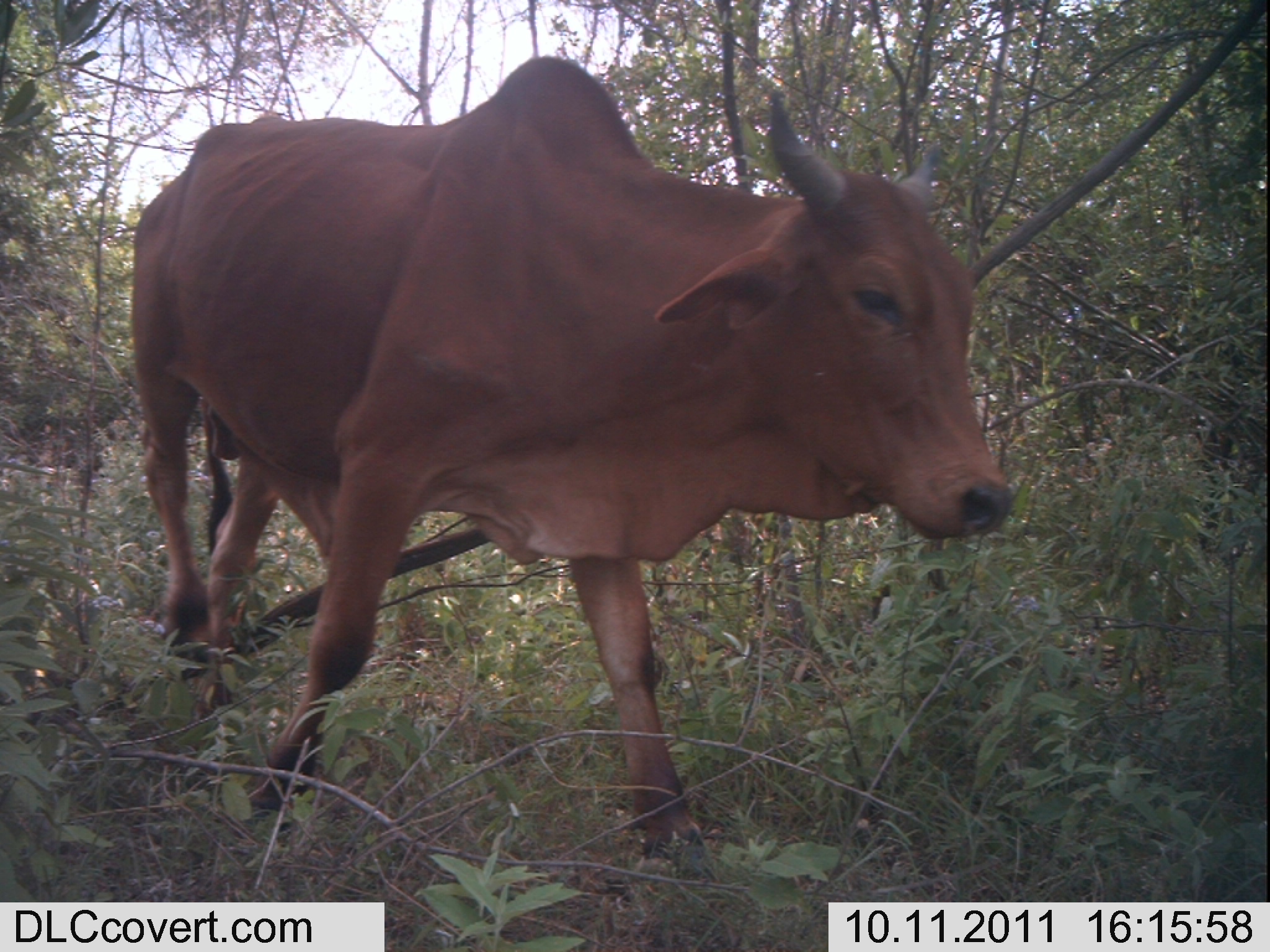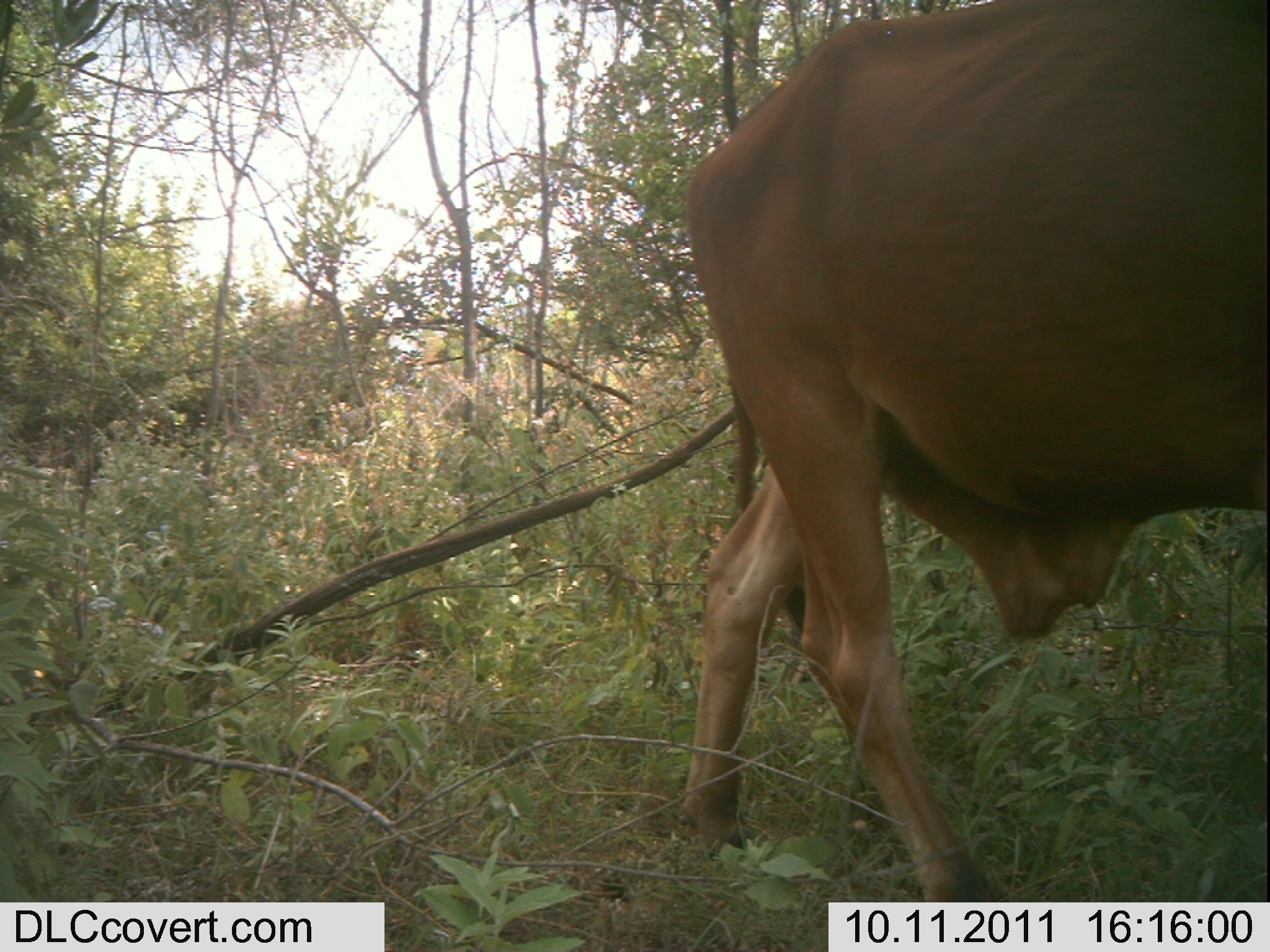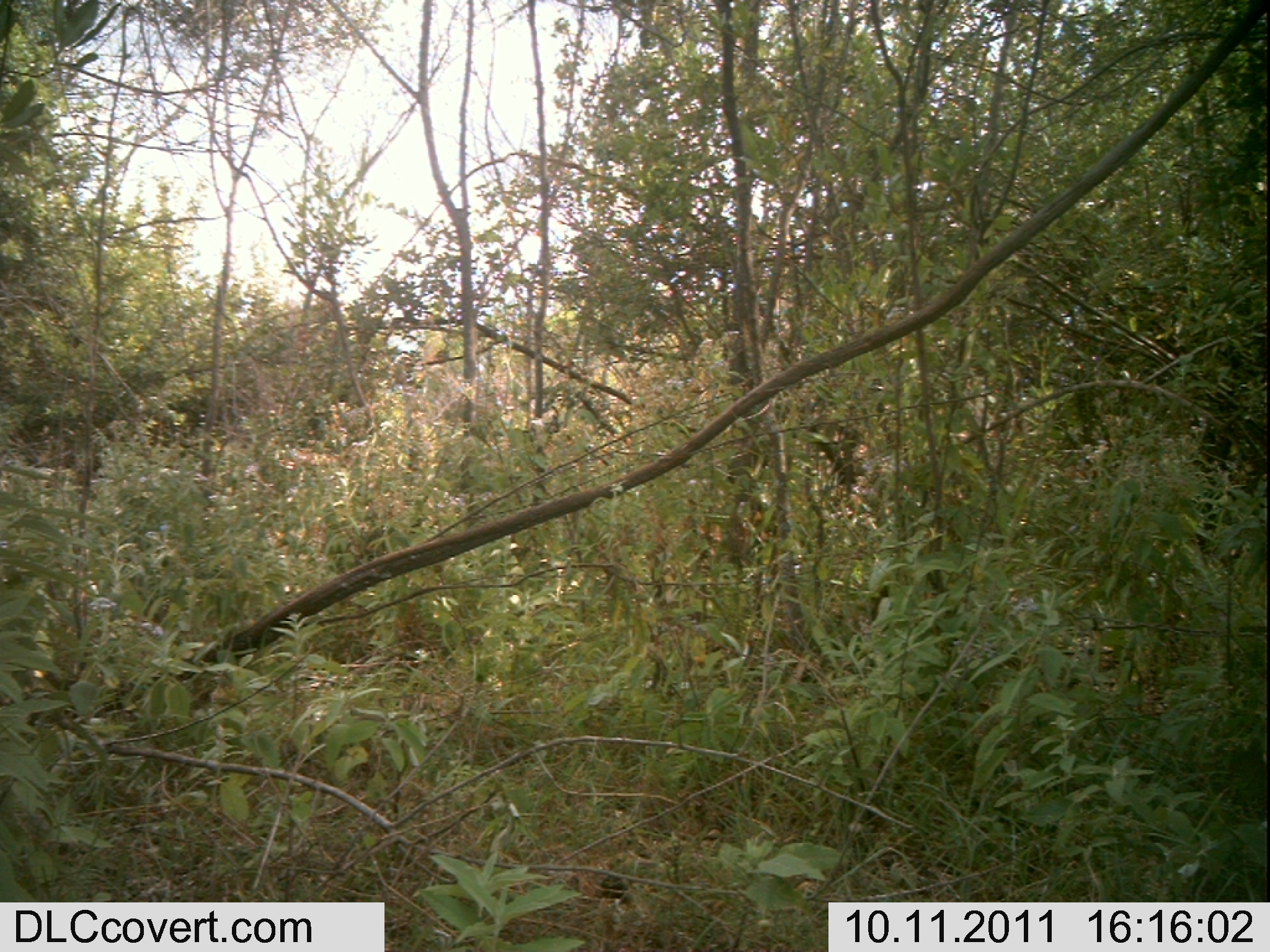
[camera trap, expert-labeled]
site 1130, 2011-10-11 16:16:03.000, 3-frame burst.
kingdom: Animalia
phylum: Chordata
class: Mammalia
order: Artiodactyla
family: Bovidae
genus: Bos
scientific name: Bos taurus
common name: domestic cattle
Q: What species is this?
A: Bos taurus (domestic cattle).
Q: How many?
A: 1.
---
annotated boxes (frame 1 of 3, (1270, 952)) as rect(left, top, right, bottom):
bos taurus: rect(129, 56, 1014, 884)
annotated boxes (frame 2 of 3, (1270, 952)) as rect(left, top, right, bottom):
bos taurus: rect(673, 0, 1270, 901)